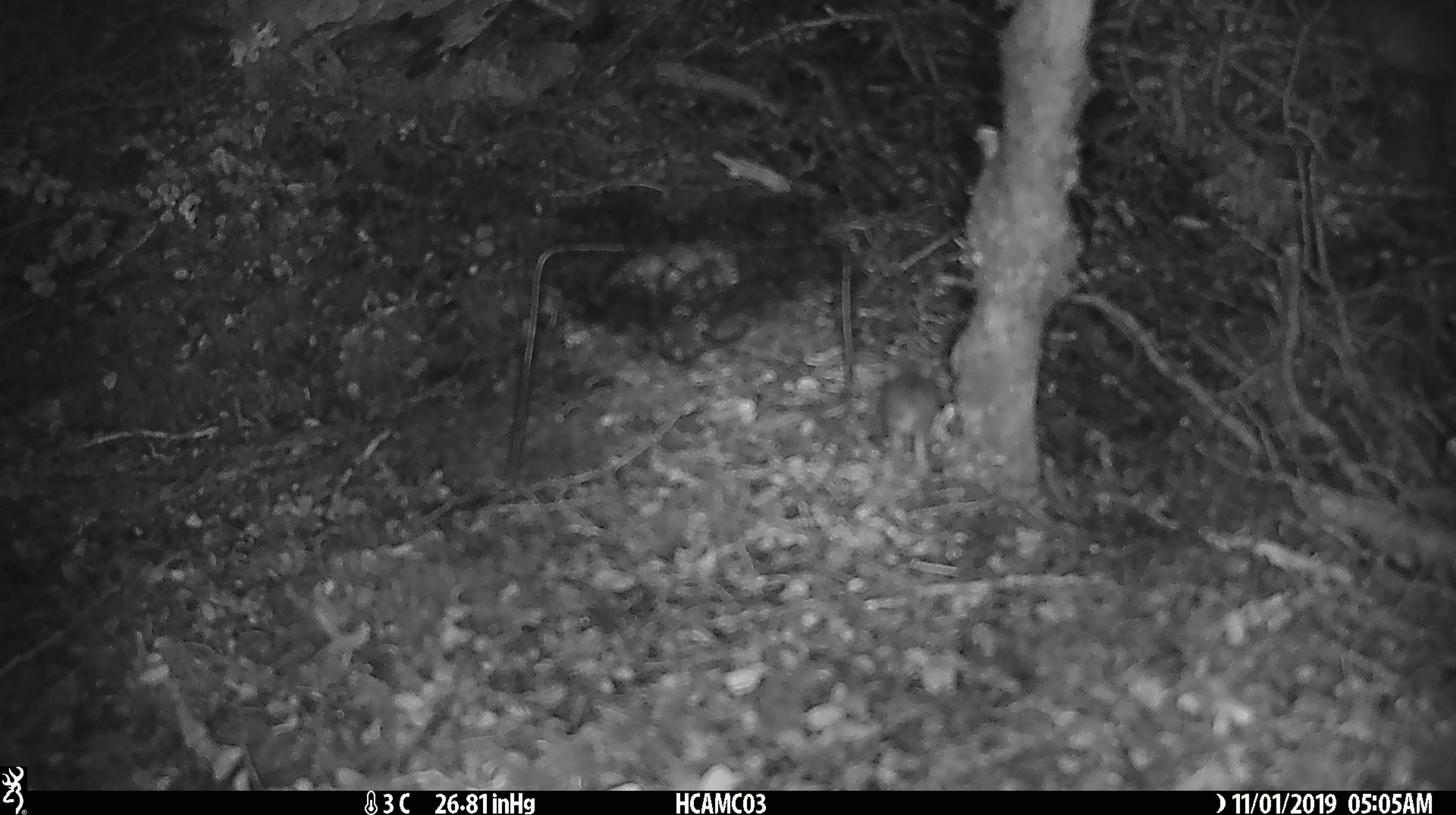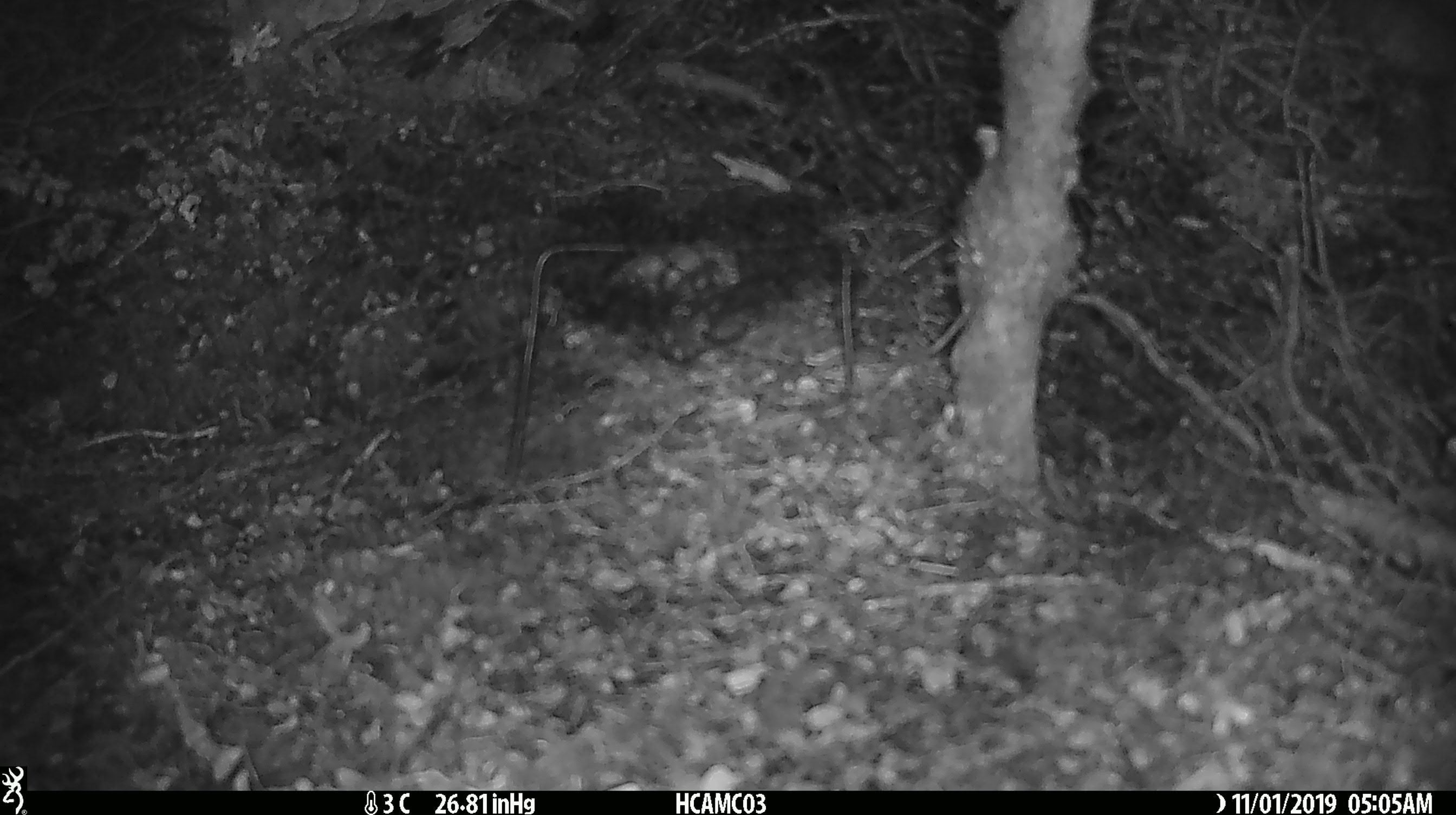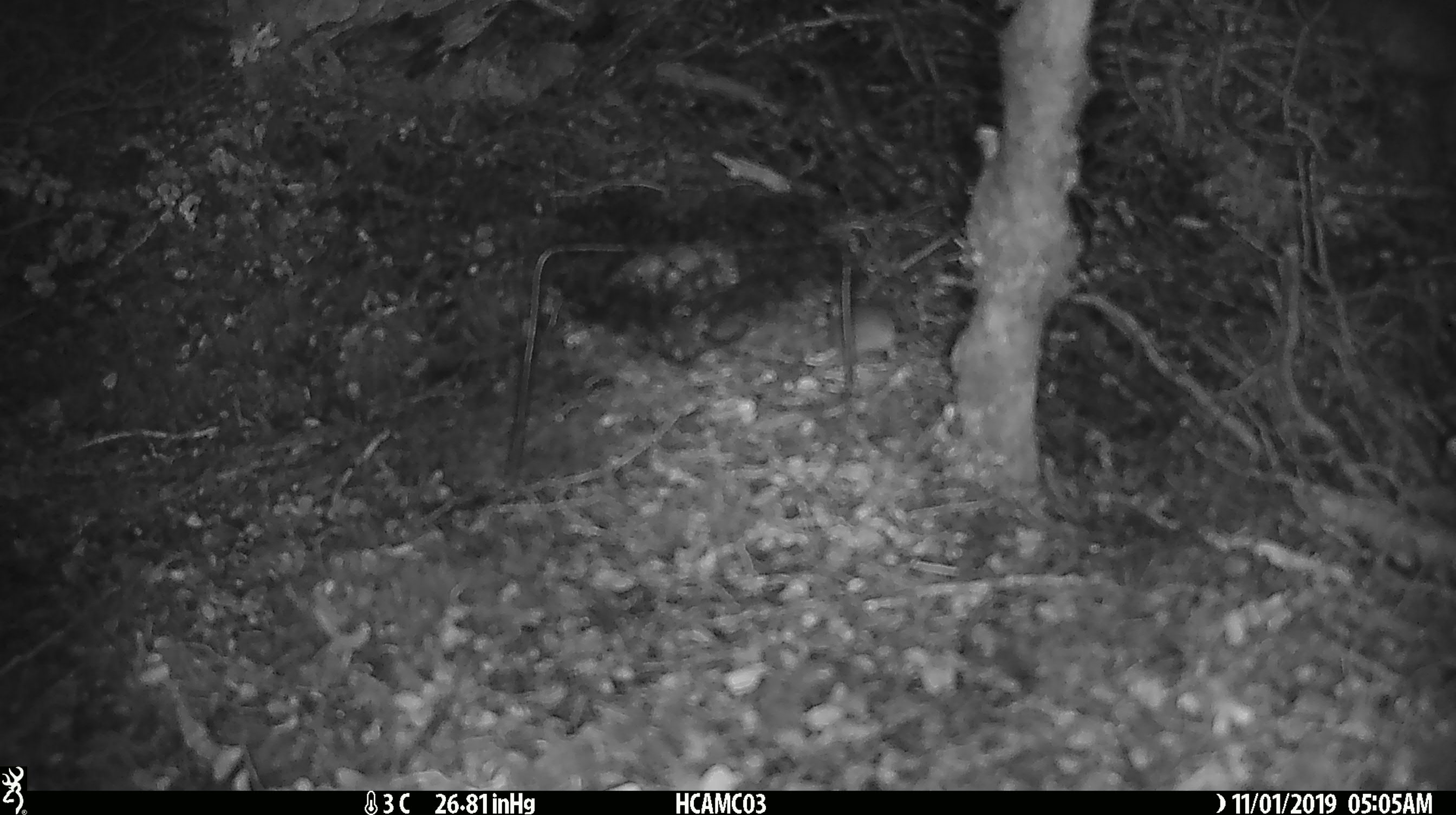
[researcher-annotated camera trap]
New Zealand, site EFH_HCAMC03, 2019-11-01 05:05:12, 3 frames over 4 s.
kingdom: Animalia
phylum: Chordata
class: Mammalia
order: Rodentia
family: Muridae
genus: Mus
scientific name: Mus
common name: mouse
Mouse (Mus).